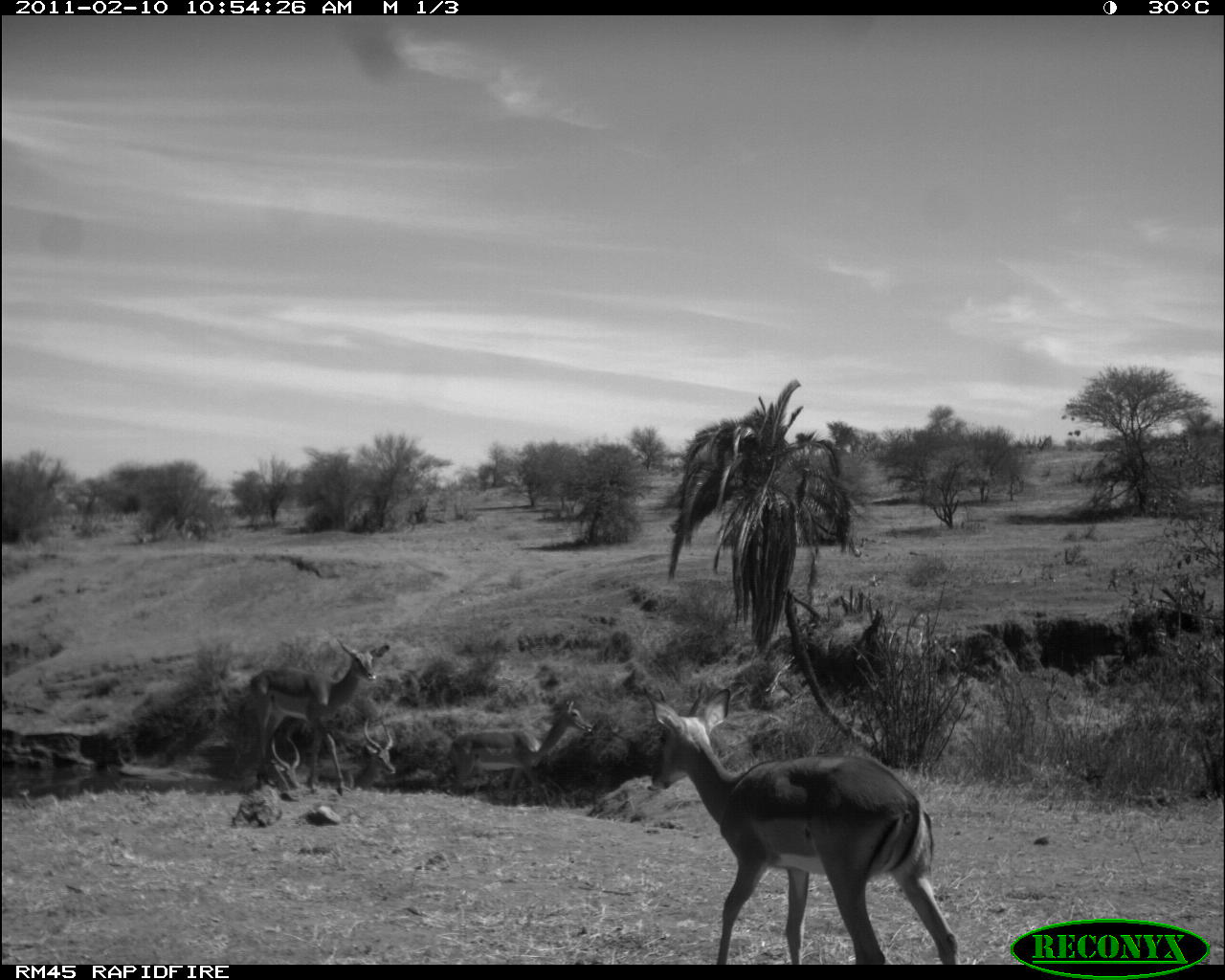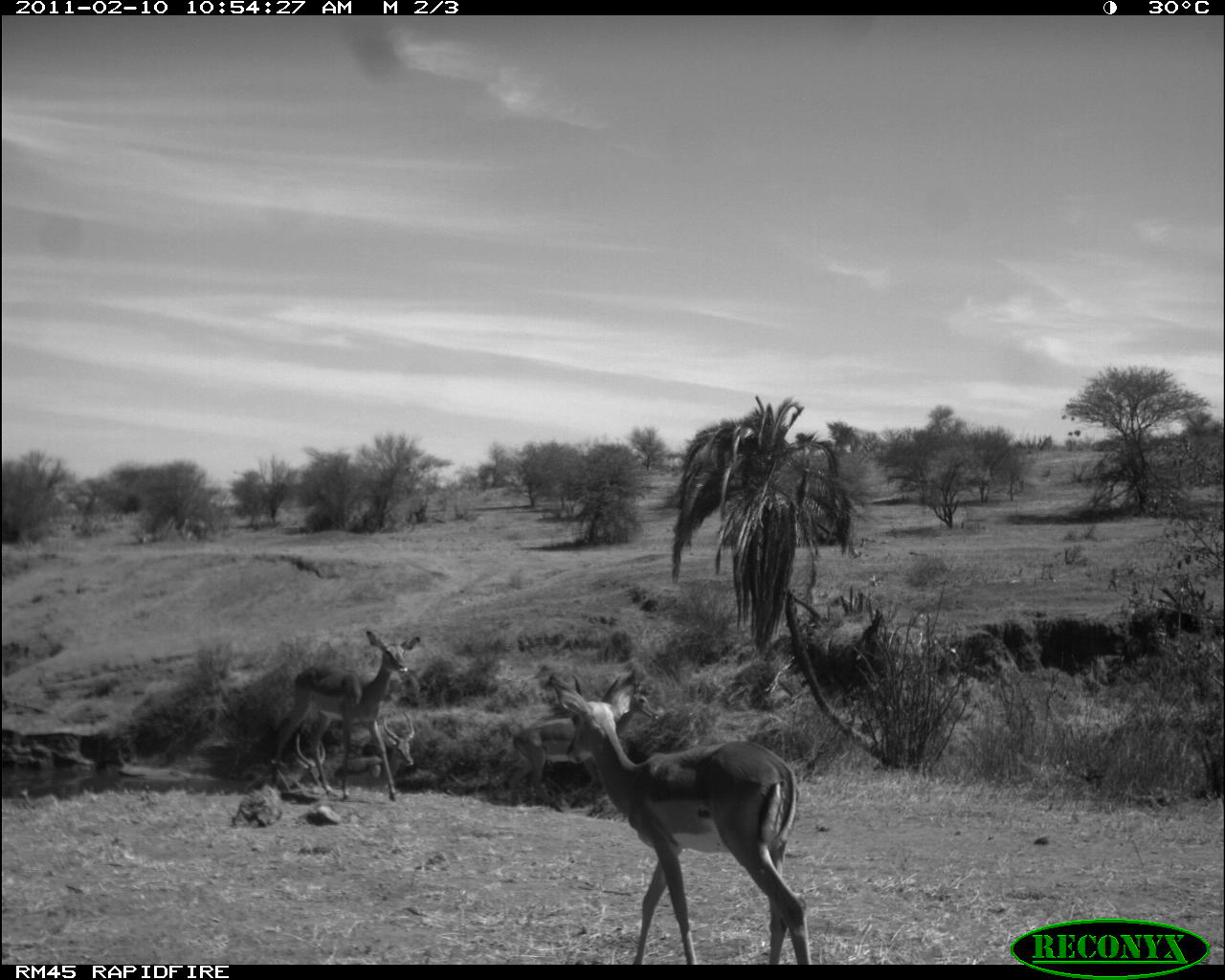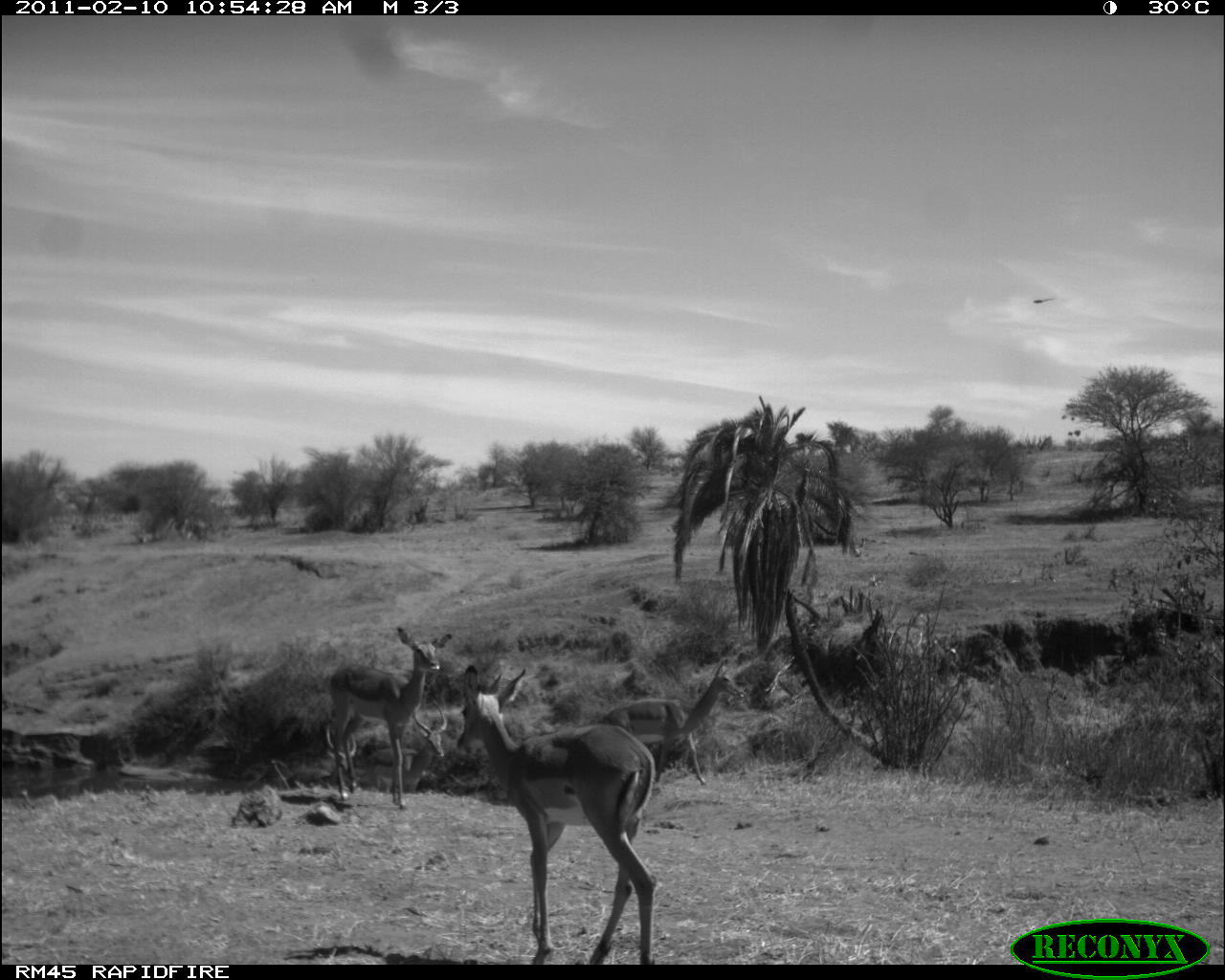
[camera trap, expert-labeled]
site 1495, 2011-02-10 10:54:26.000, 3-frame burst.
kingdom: Animalia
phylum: Chordata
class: Mammalia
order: Artiodactyla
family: Bovidae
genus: Aepyceros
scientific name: Aepyceros melampus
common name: impala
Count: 4.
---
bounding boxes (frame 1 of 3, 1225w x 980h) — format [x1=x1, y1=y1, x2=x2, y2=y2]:
aepyceros melampus: [x1=640, y1=682, x2=955, y2=965]; [x1=246, y1=635, x2=389, y2=796]; [x1=449, y1=698, x2=594, y2=807]; [x1=270, y1=710, x2=346, y2=797]; [x1=355, y1=717, x2=396, y2=788]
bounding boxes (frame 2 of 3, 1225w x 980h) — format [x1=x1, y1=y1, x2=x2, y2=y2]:
aepyceros melampus: [x1=551, y1=673, x2=807, y2=964]; [x1=270, y1=627, x2=420, y2=802]; [x1=507, y1=675, x2=661, y2=808]; [x1=333, y1=711, x2=416, y2=789]; [x1=294, y1=733, x2=326, y2=785]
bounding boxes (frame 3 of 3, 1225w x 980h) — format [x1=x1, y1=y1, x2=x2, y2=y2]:
aepyceros melampus: [x1=456, y1=663, x2=656, y2=964]; [x1=327, y1=625, x2=453, y2=810]; [x1=597, y1=659, x2=743, y2=791]; [x1=365, y1=697, x2=447, y2=793]; [x1=324, y1=723, x2=356, y2=786]